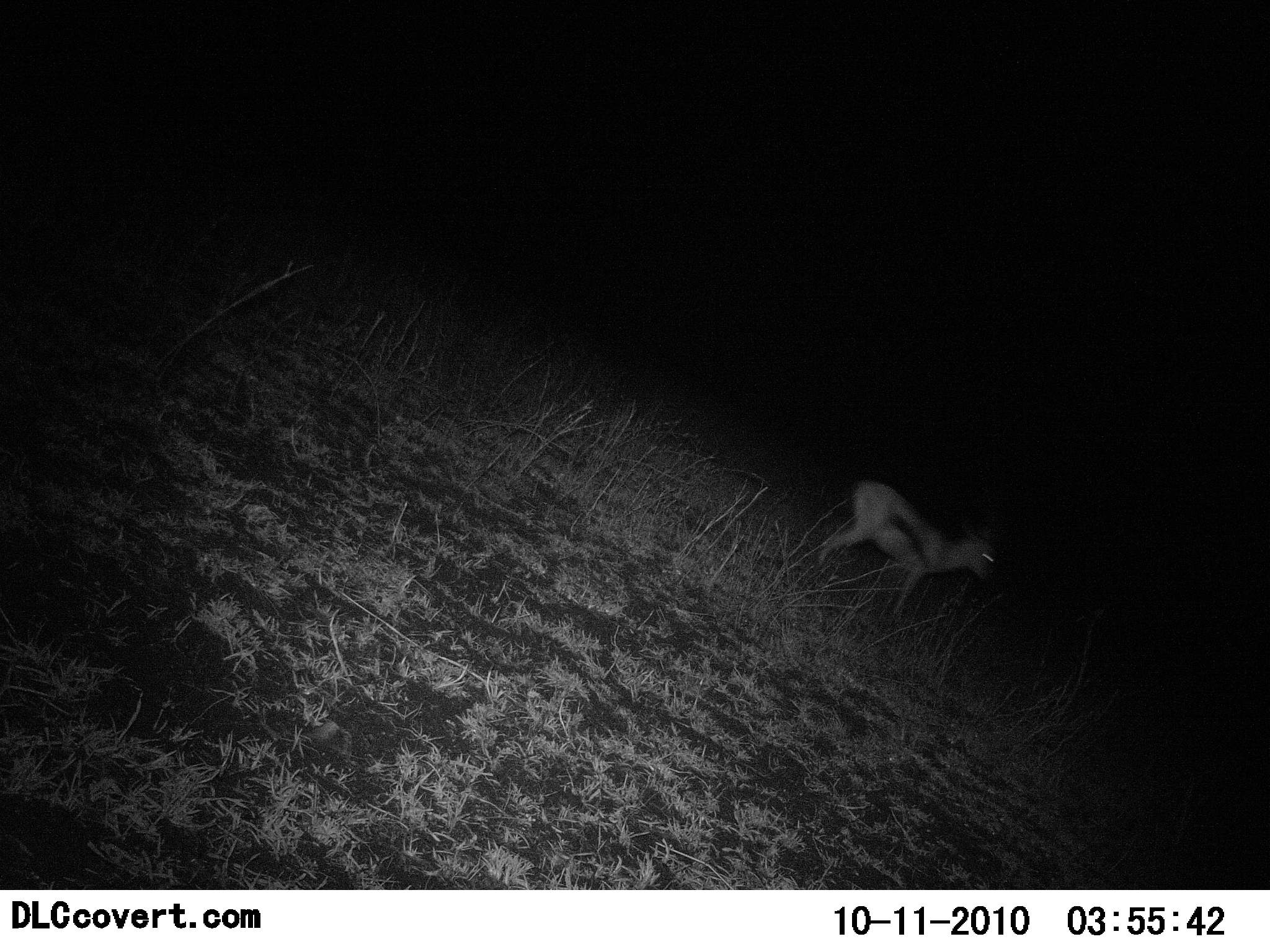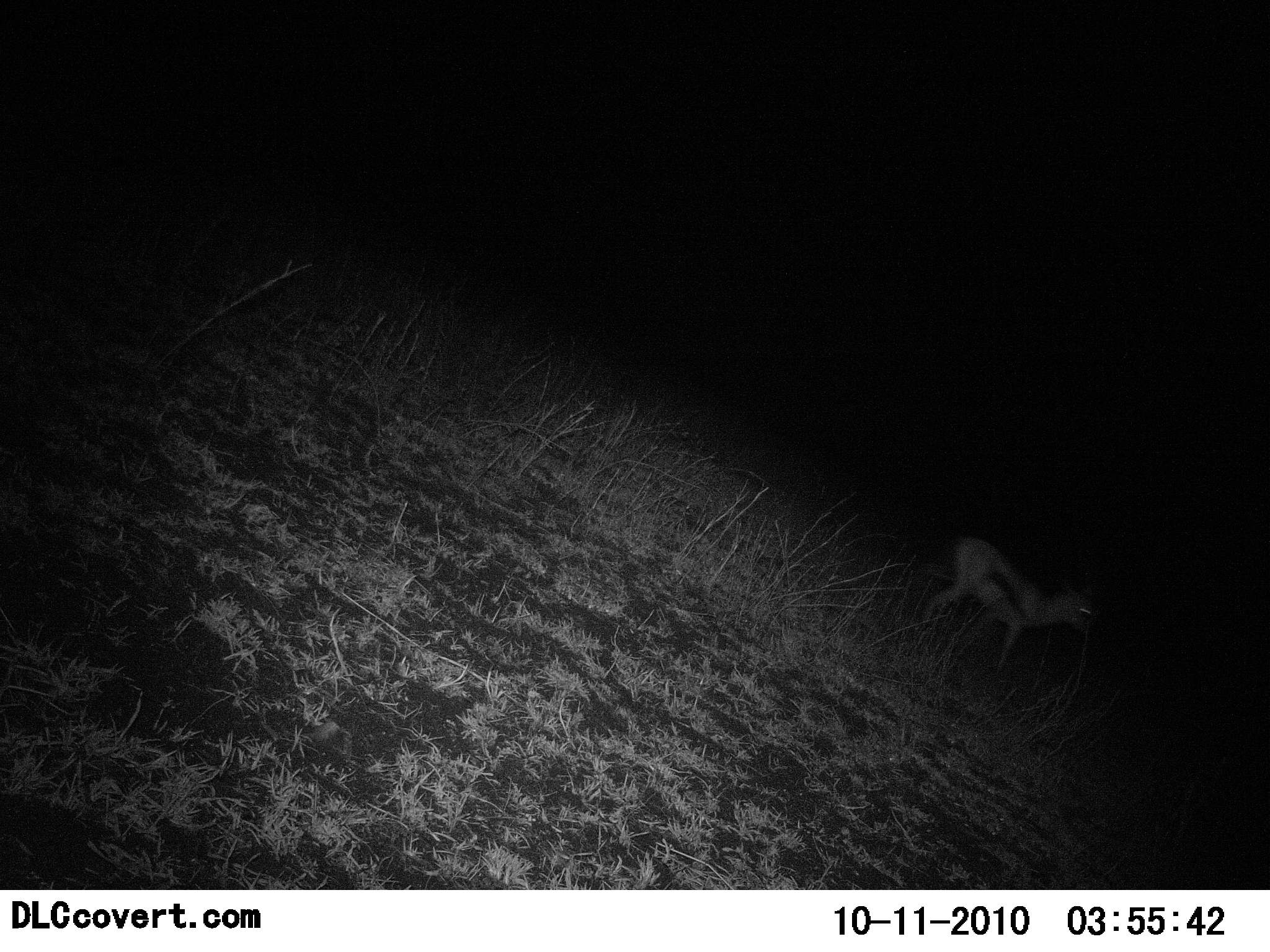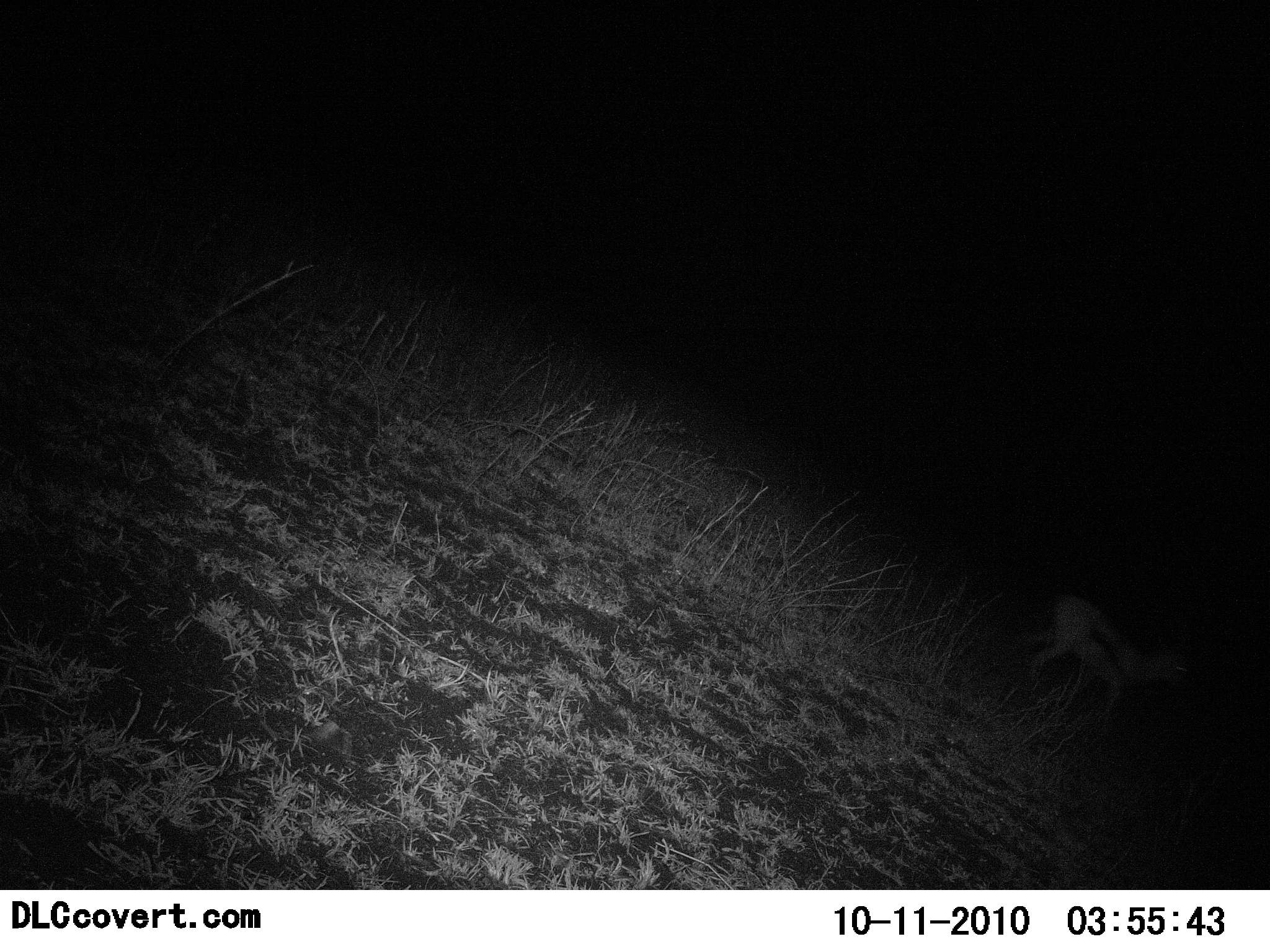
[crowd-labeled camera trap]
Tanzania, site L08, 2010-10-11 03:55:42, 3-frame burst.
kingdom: Animalia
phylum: Chordata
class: Mammalia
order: Artiodactyla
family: Bovidae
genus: Eudorcas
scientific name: Eudorcas thomsonii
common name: thomson's gazelle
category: gazellethomsons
Gazellethomsons (thomson's gazelle) (Eudorcas thomsonii), count 1. Behavior (volunteer vote fractions): standing 27%, resting 0%, moving 80%, interacting 0%. Young present (vote fraction): 0%. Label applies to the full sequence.